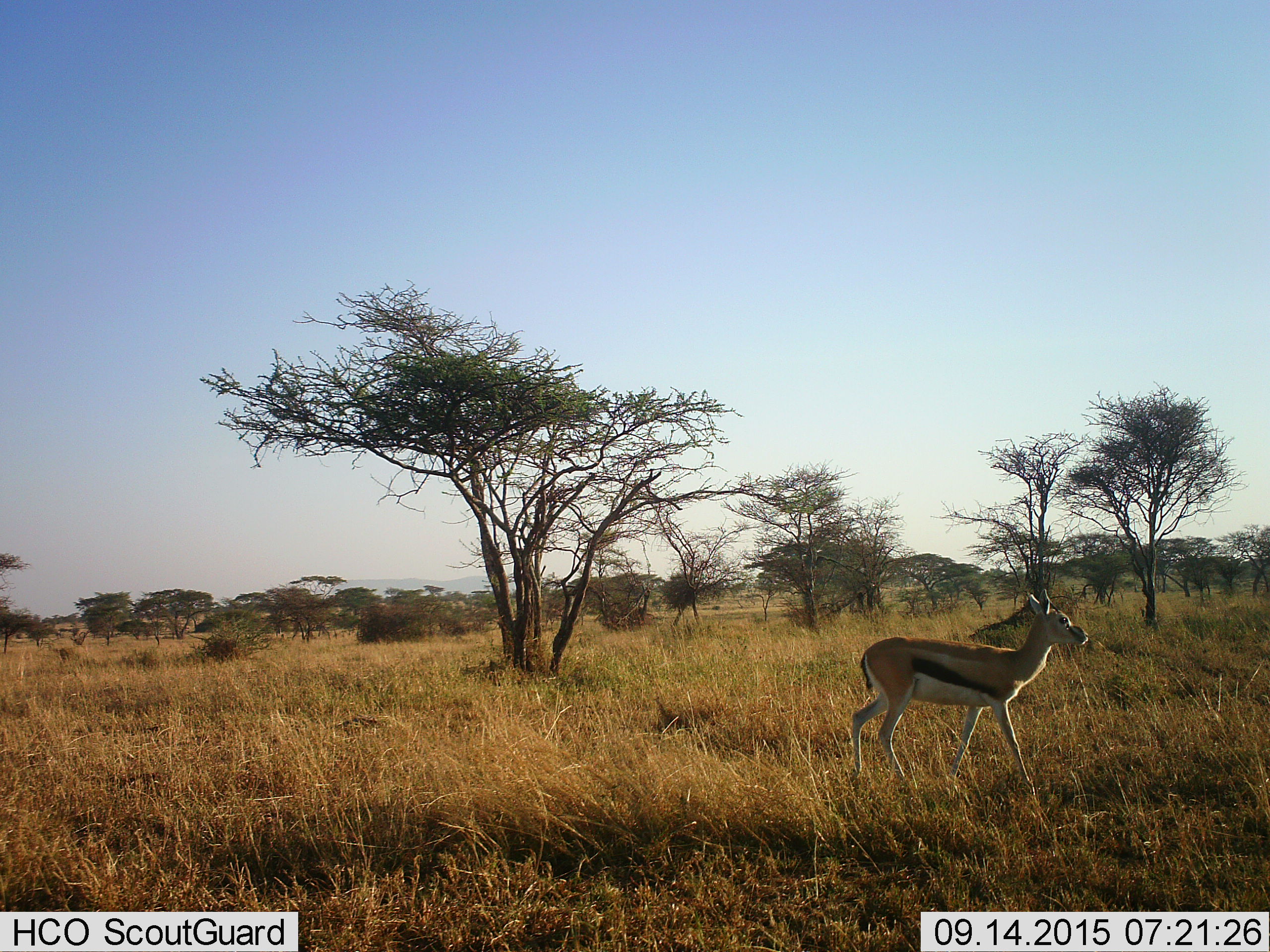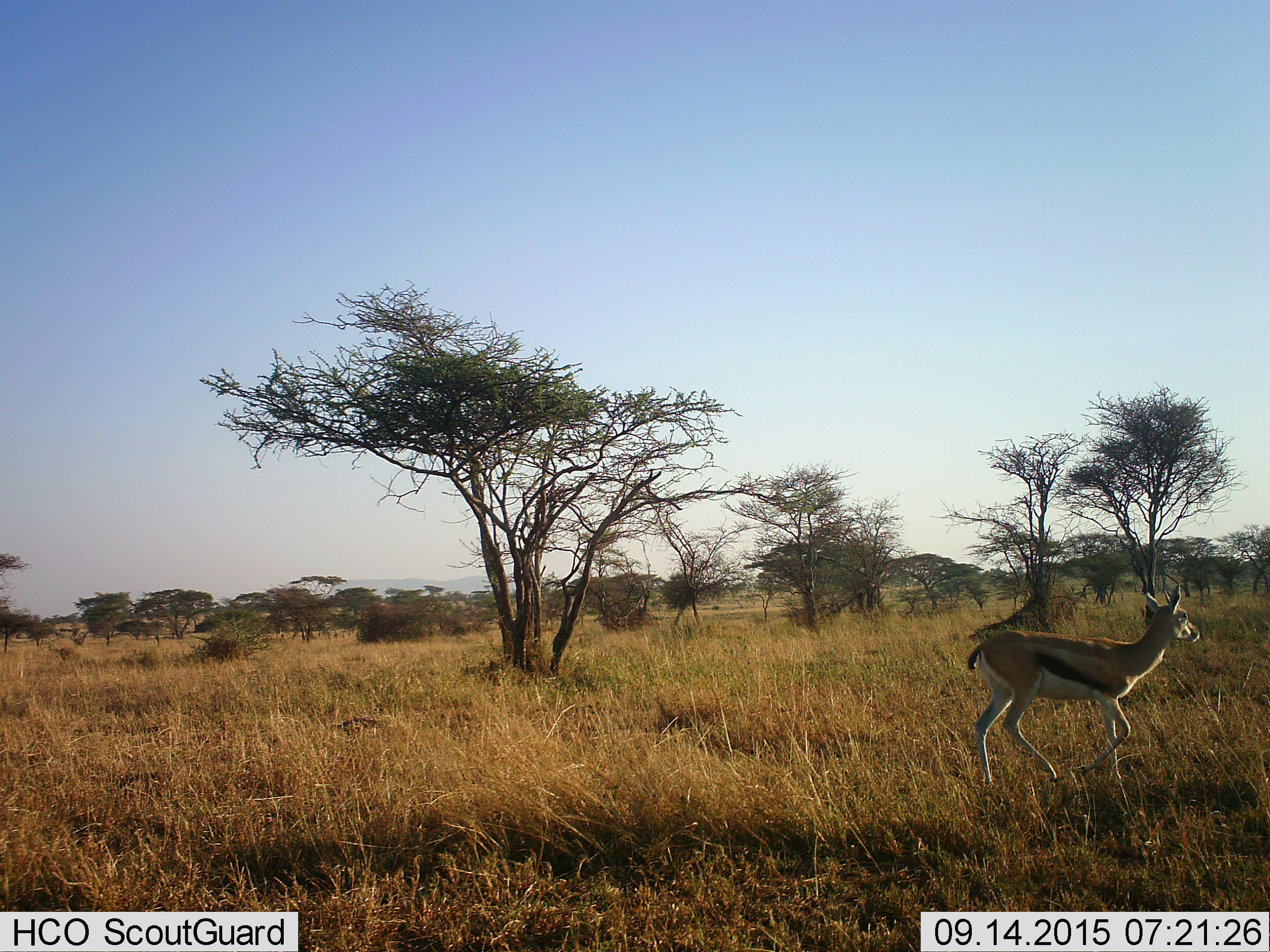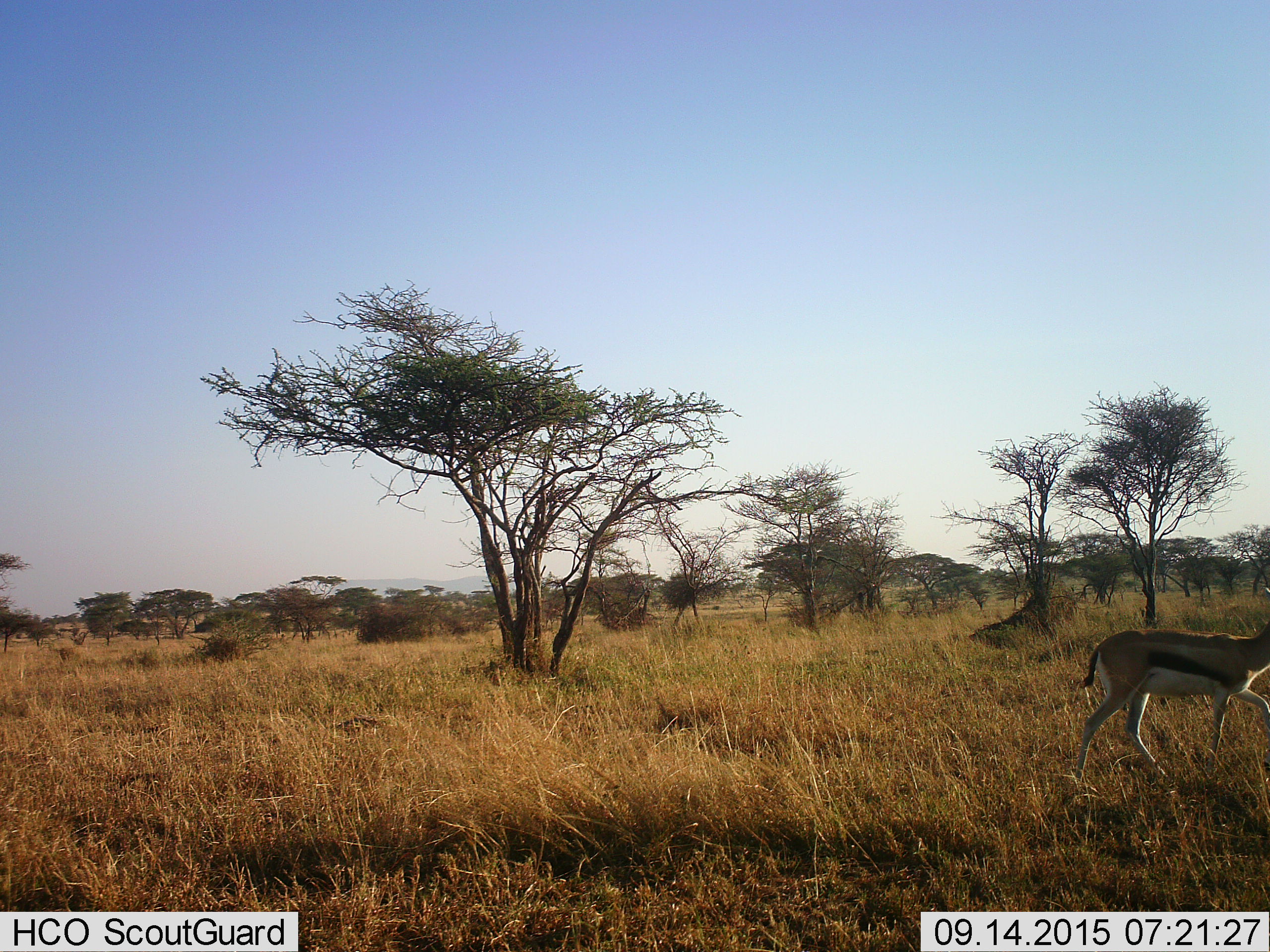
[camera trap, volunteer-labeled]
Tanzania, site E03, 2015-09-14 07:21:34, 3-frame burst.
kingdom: Animalia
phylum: Chordata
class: Mammalia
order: Artiodactyla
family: Bovidae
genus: Eudorcas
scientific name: Eudorcas thomsonii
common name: thomson's gazelle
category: gazellethomsons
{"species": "gazellethomsons (thomson's gazelle) (Eudorcas thomsonii)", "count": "1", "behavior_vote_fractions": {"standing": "10%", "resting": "0%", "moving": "95%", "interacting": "0%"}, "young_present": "5%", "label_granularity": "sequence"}